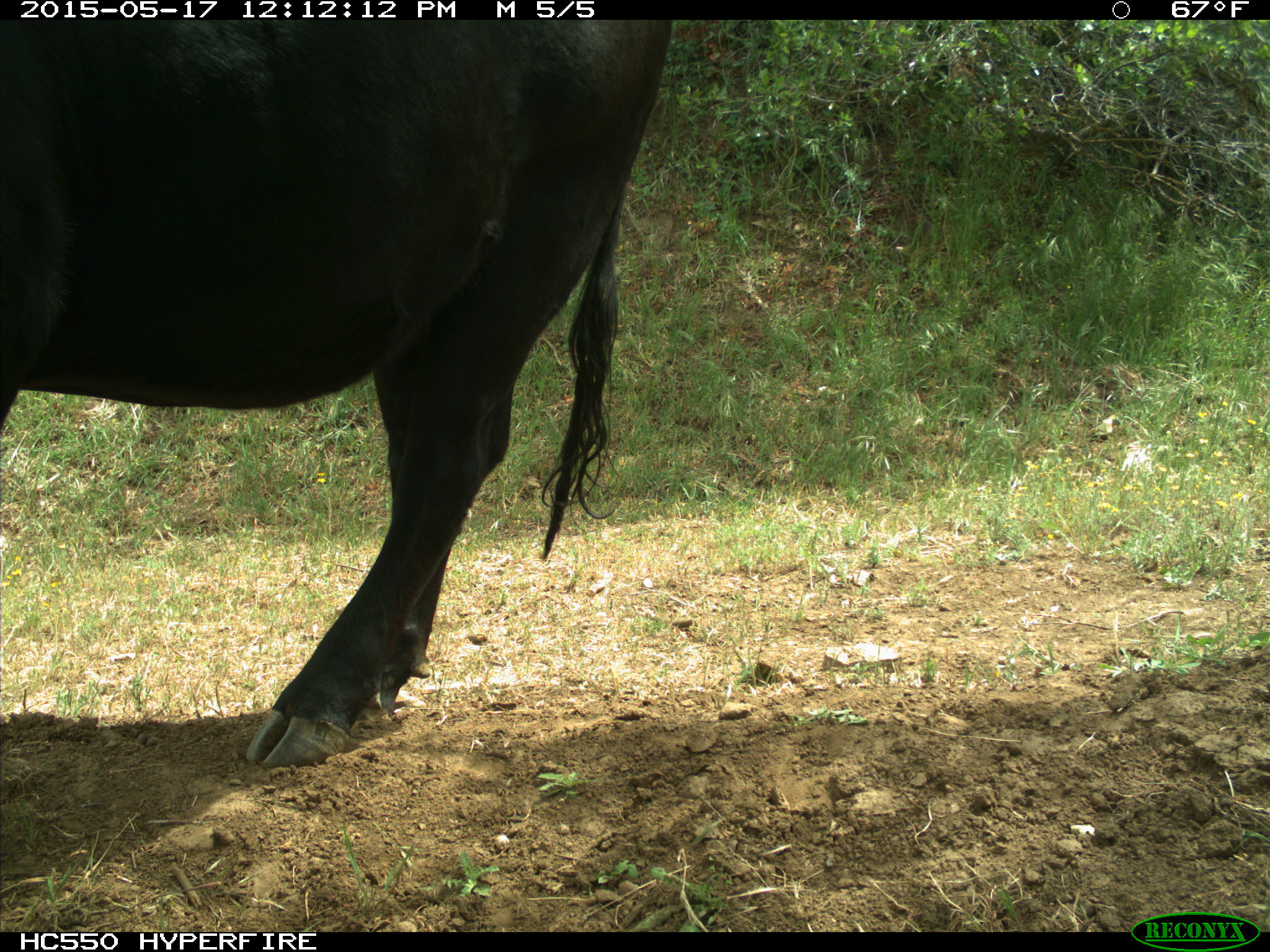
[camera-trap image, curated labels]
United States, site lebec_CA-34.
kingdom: Animalia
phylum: Chordata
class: Mammalia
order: Artiodactyla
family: Bovidae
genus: Bos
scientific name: Bos taurus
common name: domestic cow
Bos taurus (domestic cow).